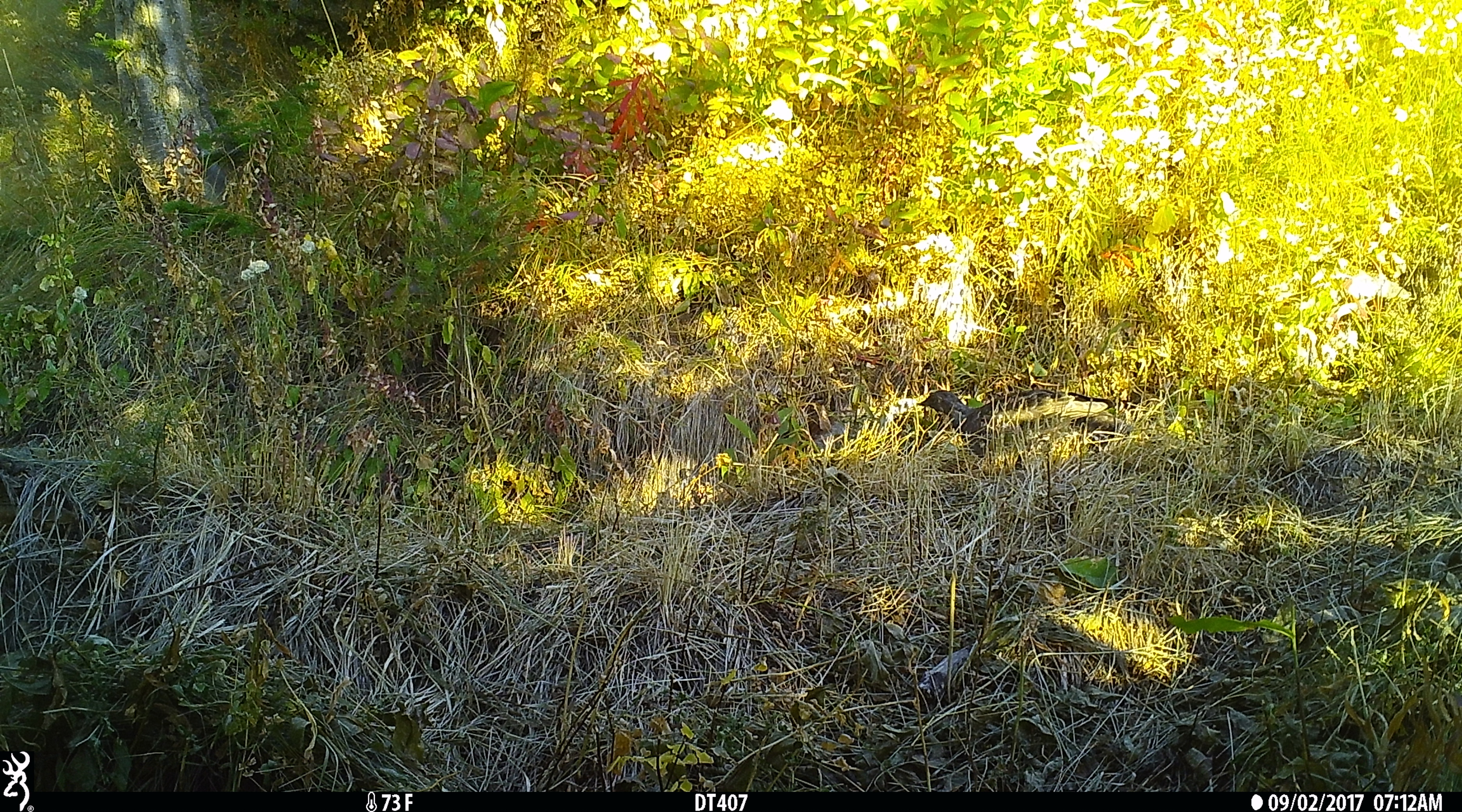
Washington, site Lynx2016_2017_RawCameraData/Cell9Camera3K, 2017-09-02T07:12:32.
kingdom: Animalia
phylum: Chordata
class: Aves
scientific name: Aves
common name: birds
Aves (birds). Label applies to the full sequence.